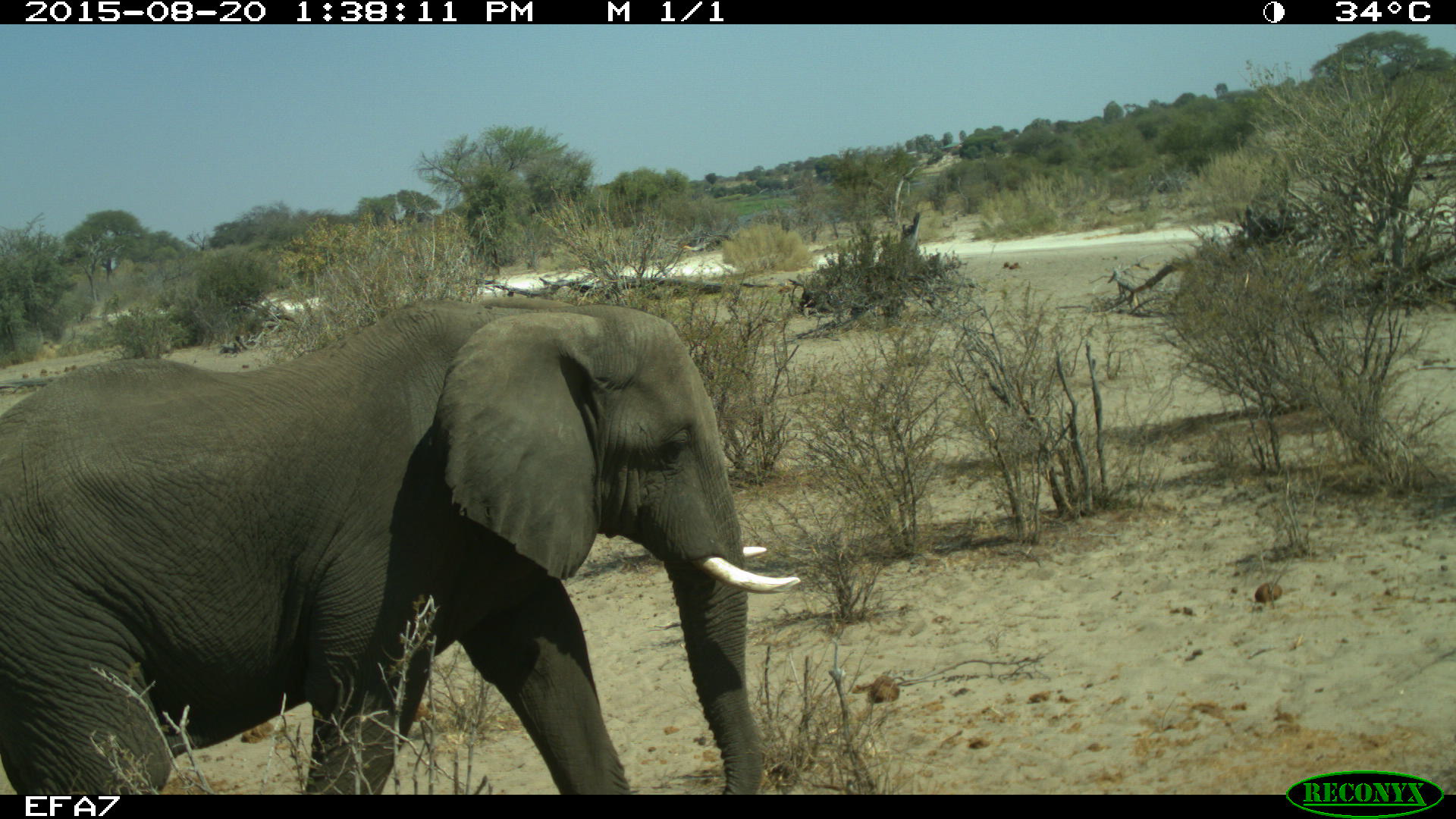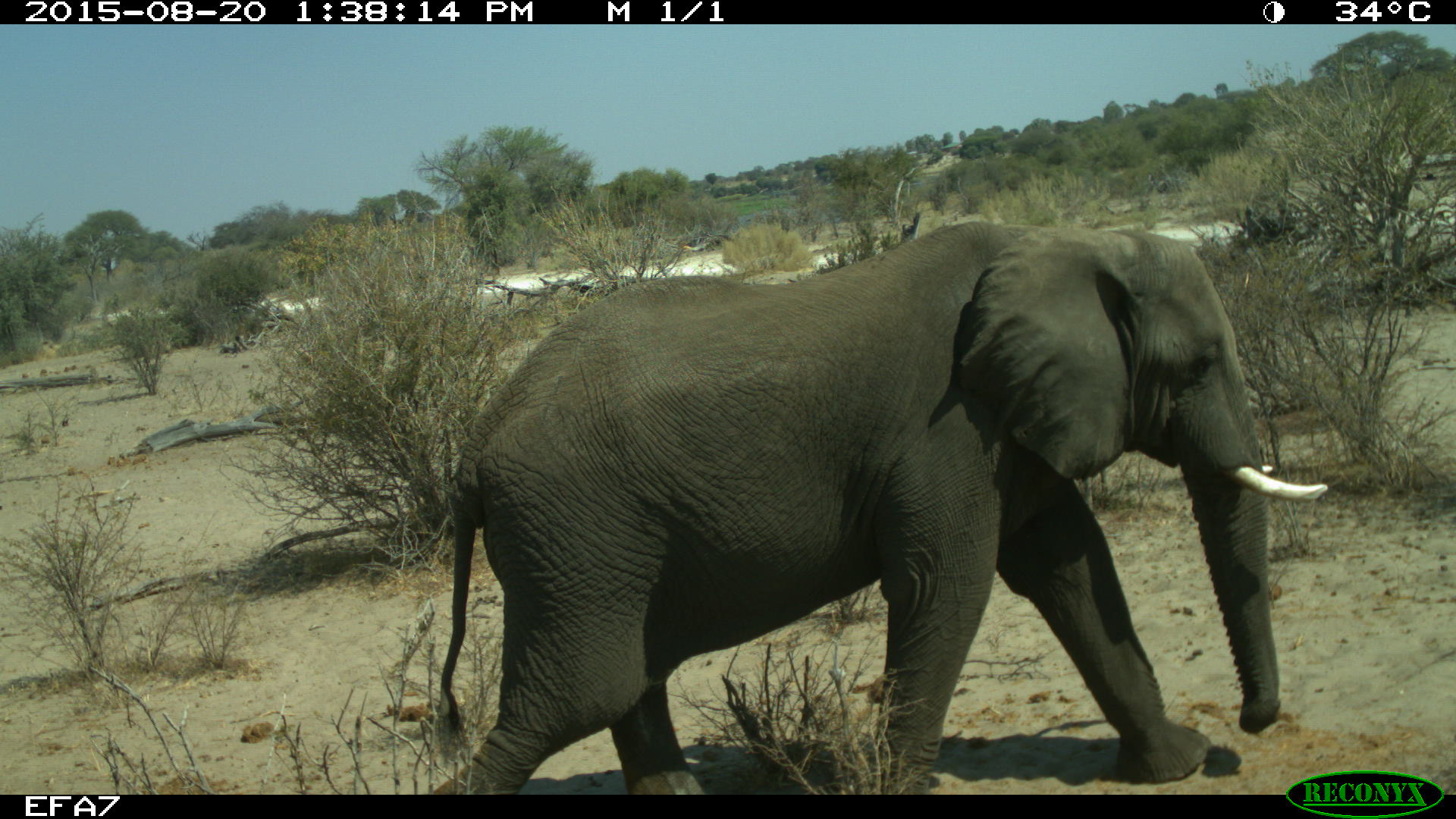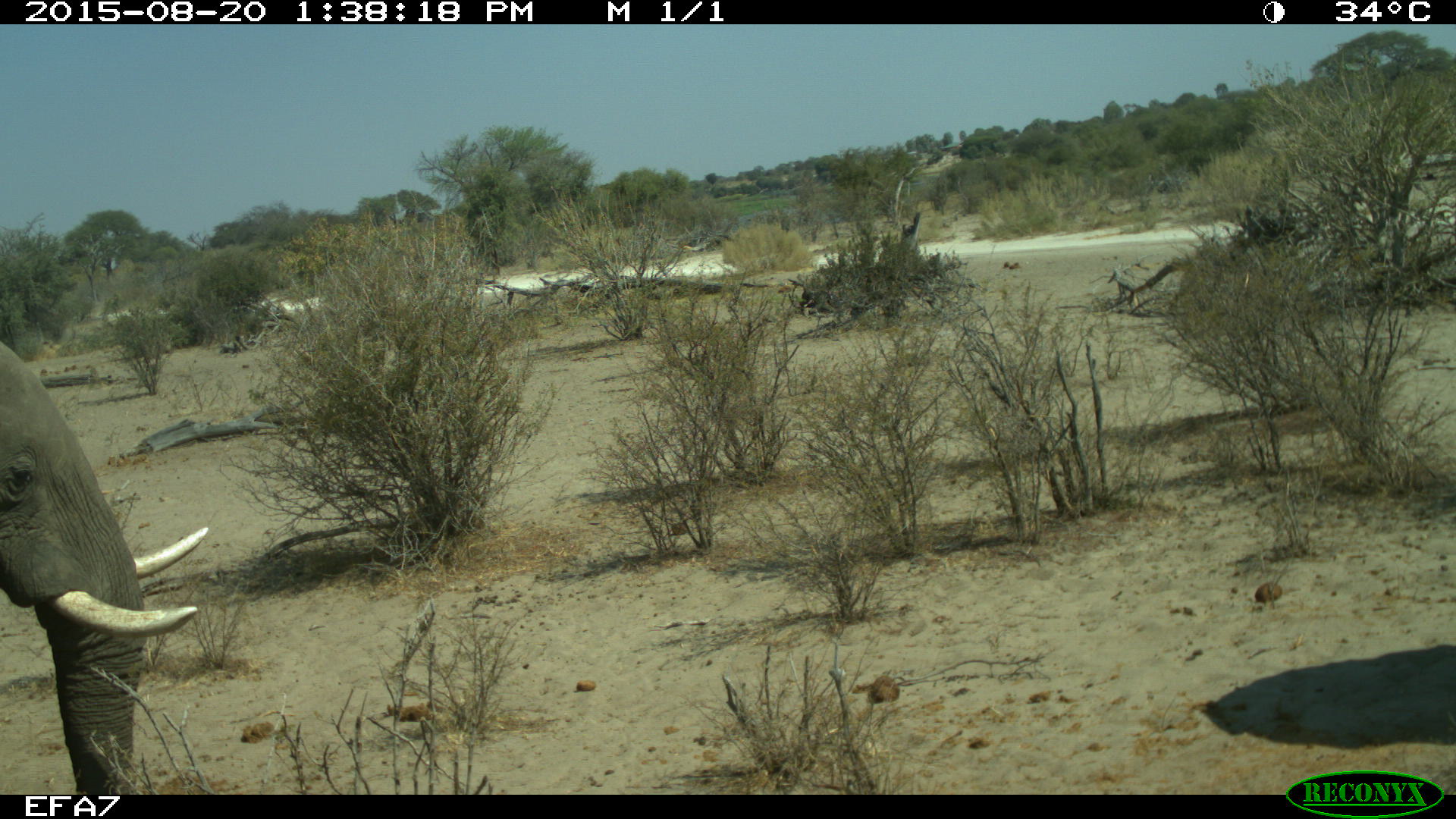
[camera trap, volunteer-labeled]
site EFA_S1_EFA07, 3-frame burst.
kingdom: Animalia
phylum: Chordata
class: Mammalia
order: Proboscidea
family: Elephantidae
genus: Loxodonta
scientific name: Loxodonta africana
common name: african bush elephant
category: elephant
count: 2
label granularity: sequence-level